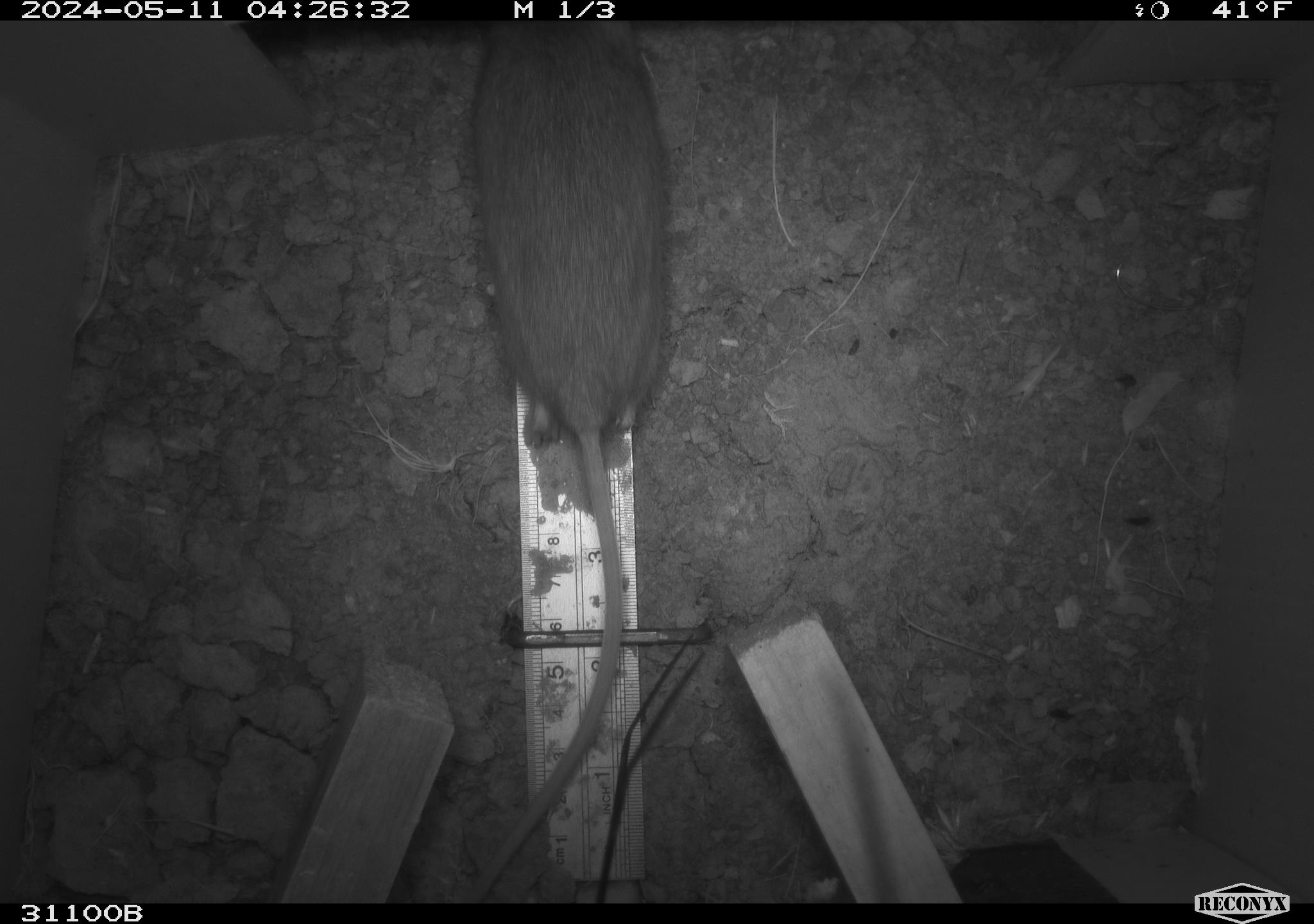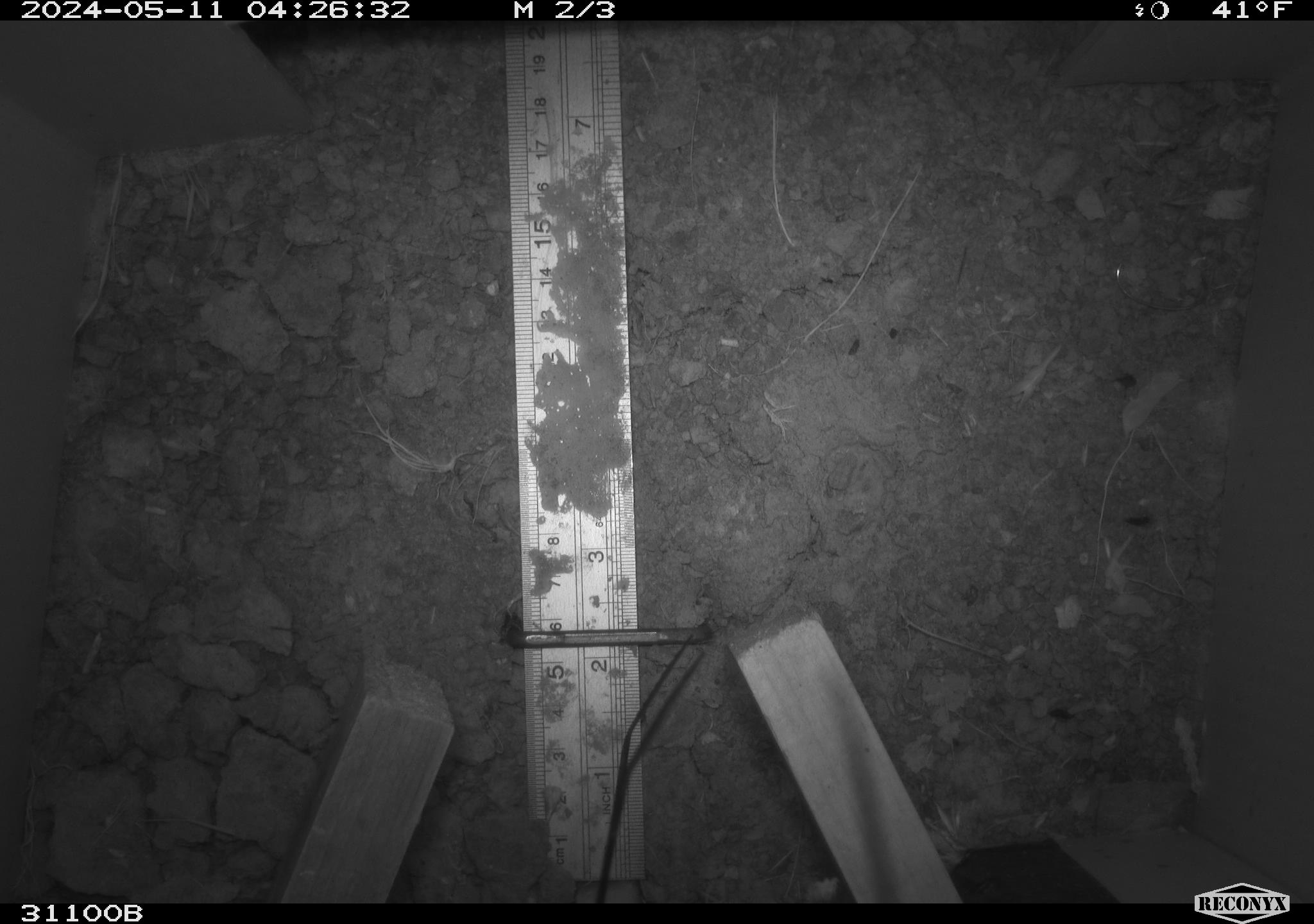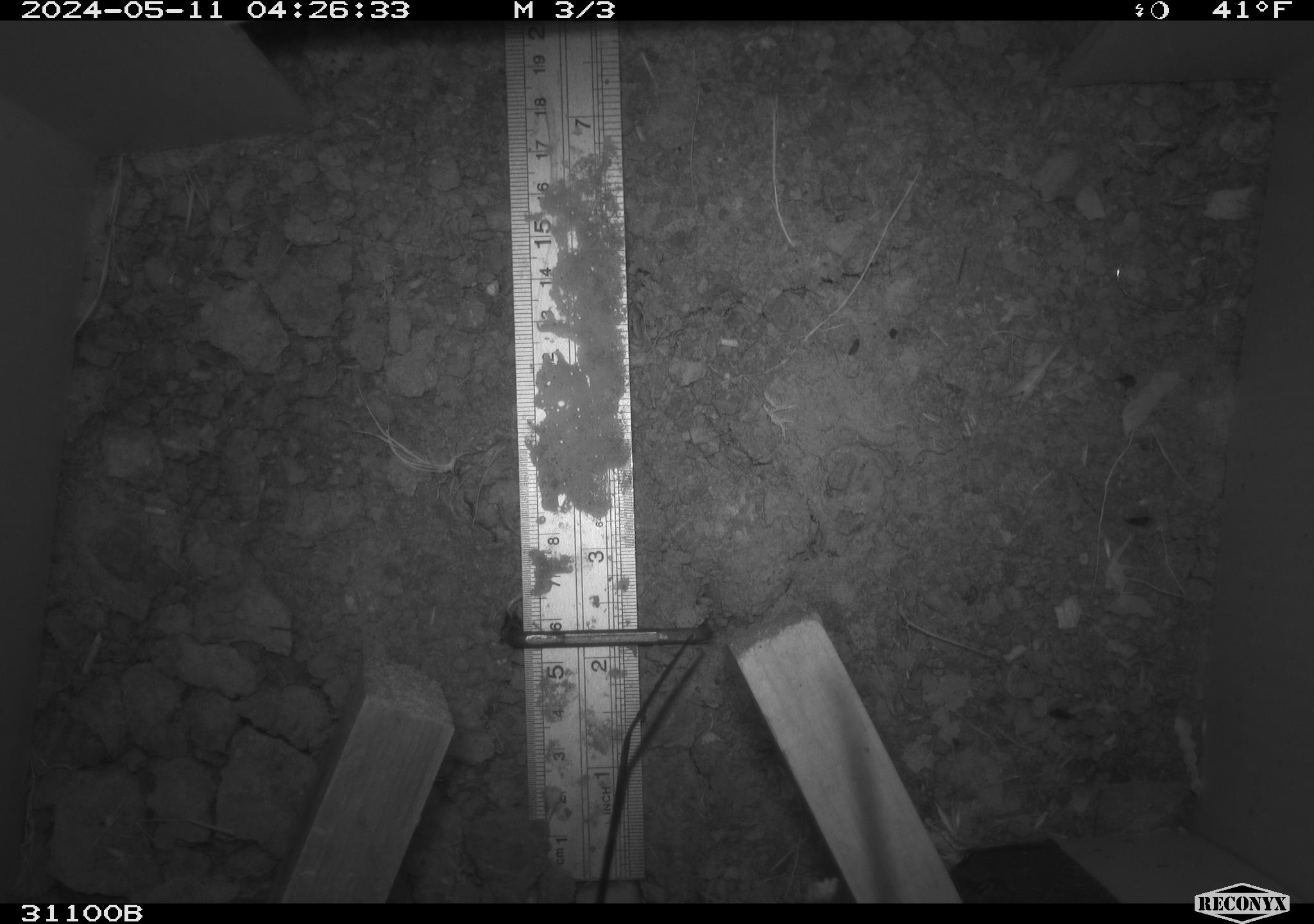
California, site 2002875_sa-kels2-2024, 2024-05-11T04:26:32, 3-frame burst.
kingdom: Animalia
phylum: Chordata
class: Mammalia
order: Rodentia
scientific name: Rodentia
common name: rodent